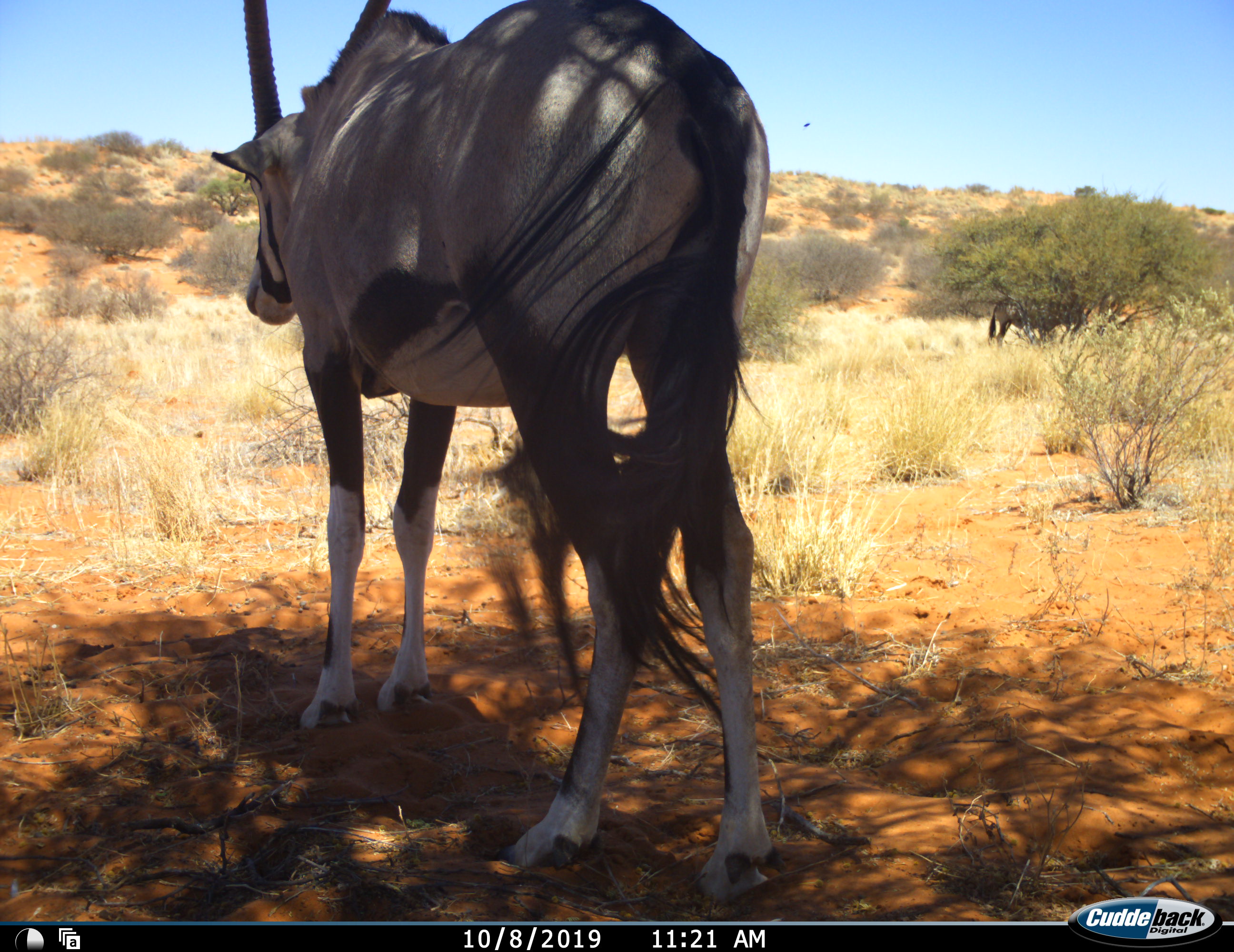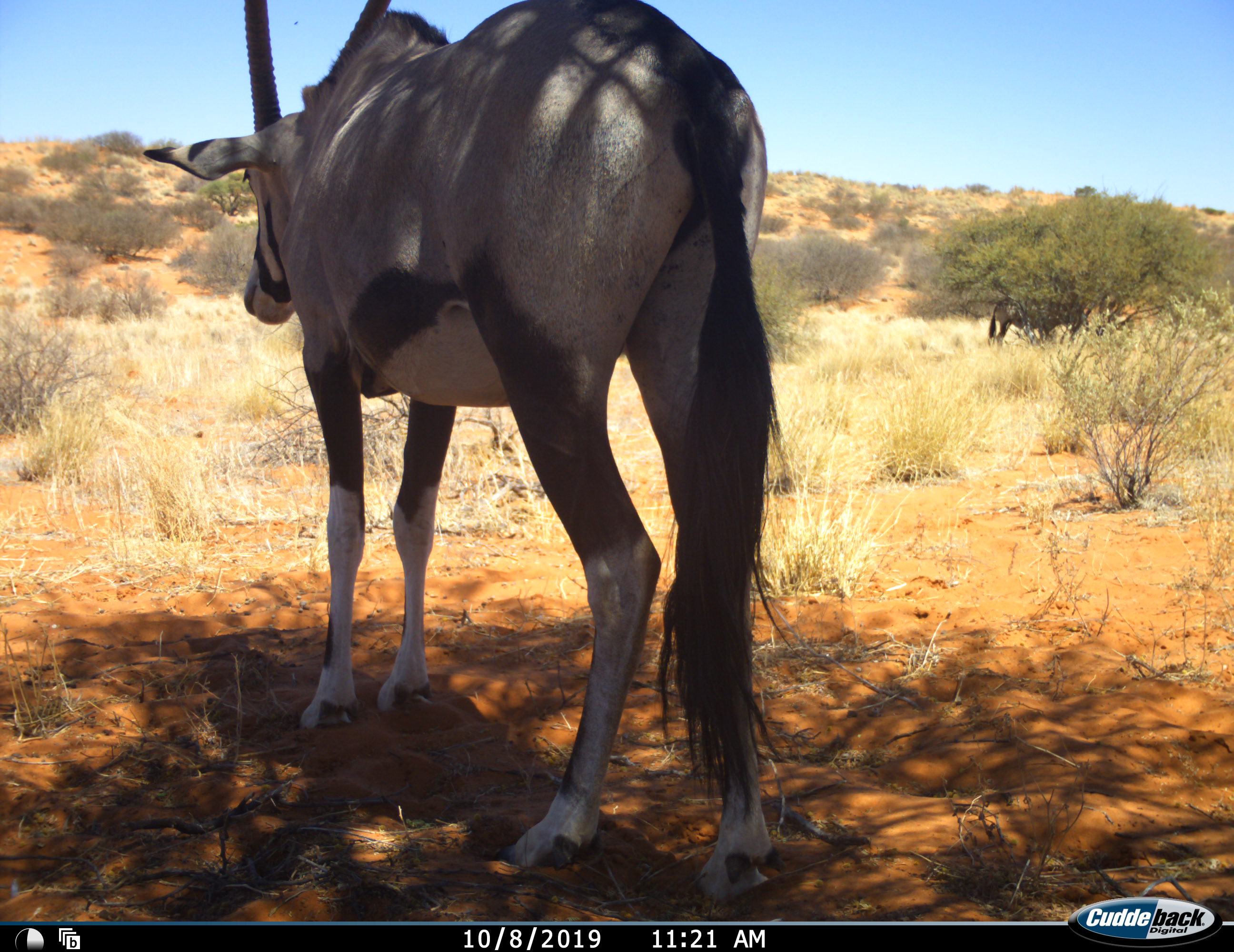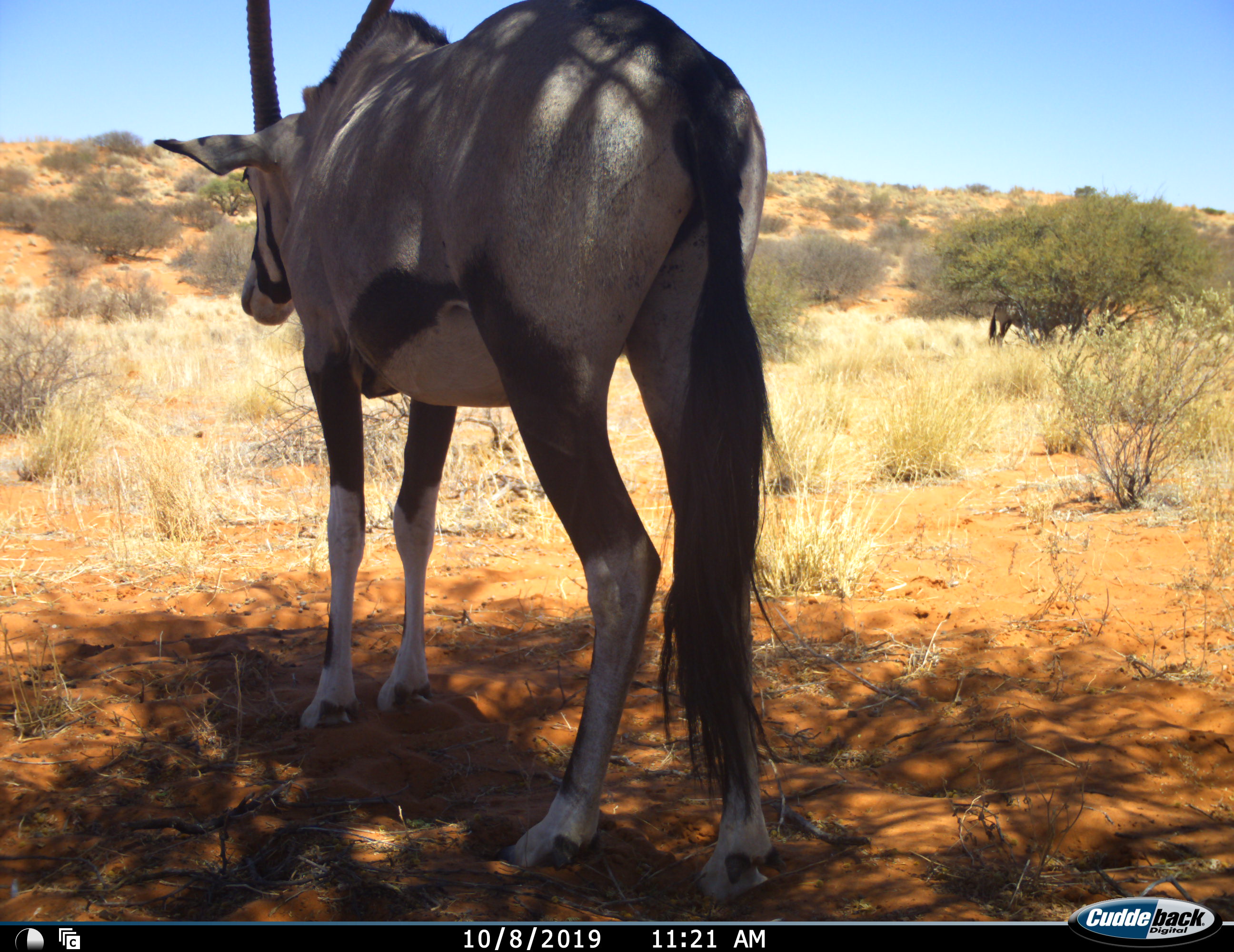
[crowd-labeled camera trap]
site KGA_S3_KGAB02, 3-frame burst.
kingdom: Animalia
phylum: Chordata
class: Mammalia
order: Artiodactyla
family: Bovidae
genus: Oryx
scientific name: Oryx gazella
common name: gemsbok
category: oryx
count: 1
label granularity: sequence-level